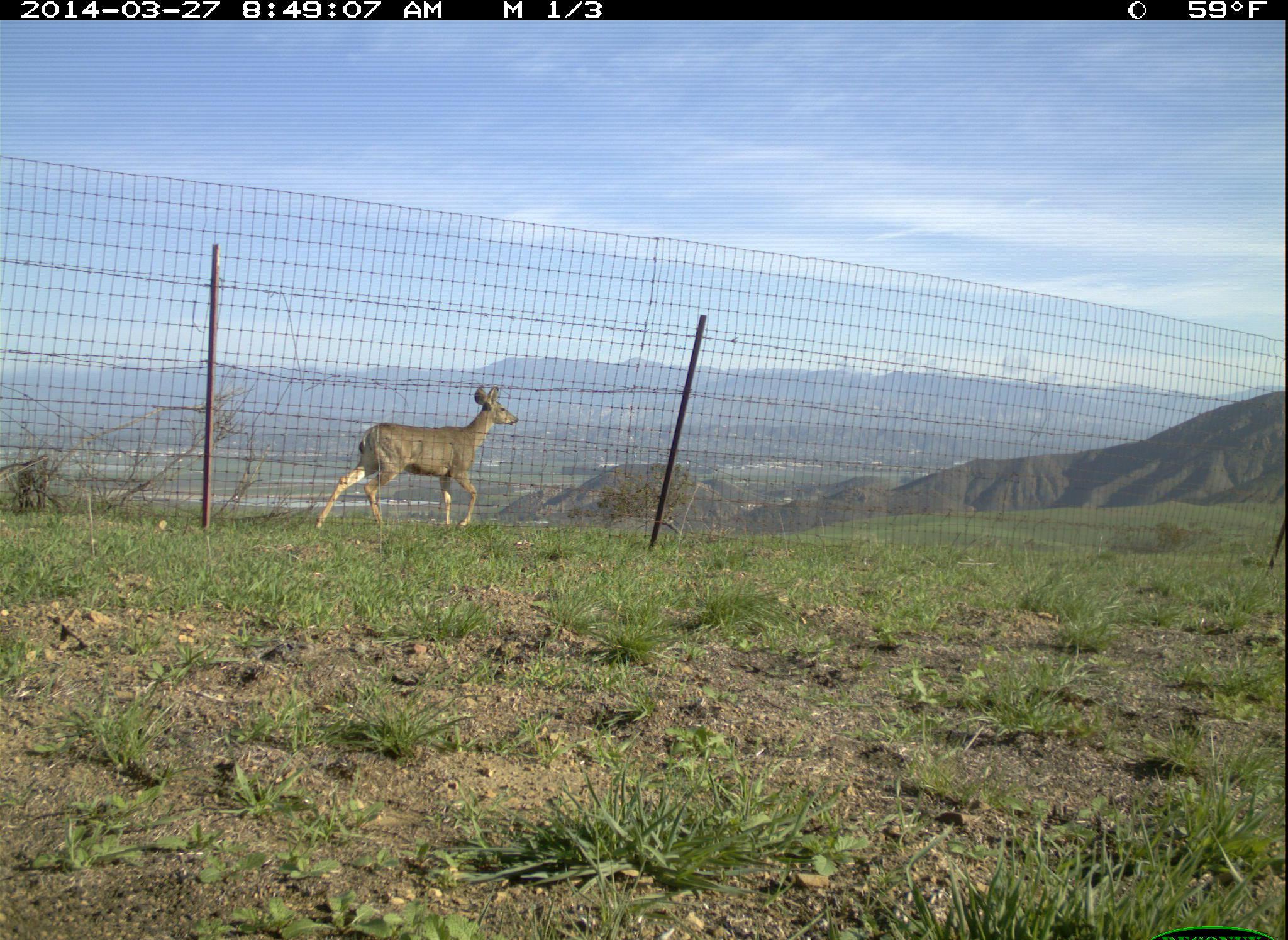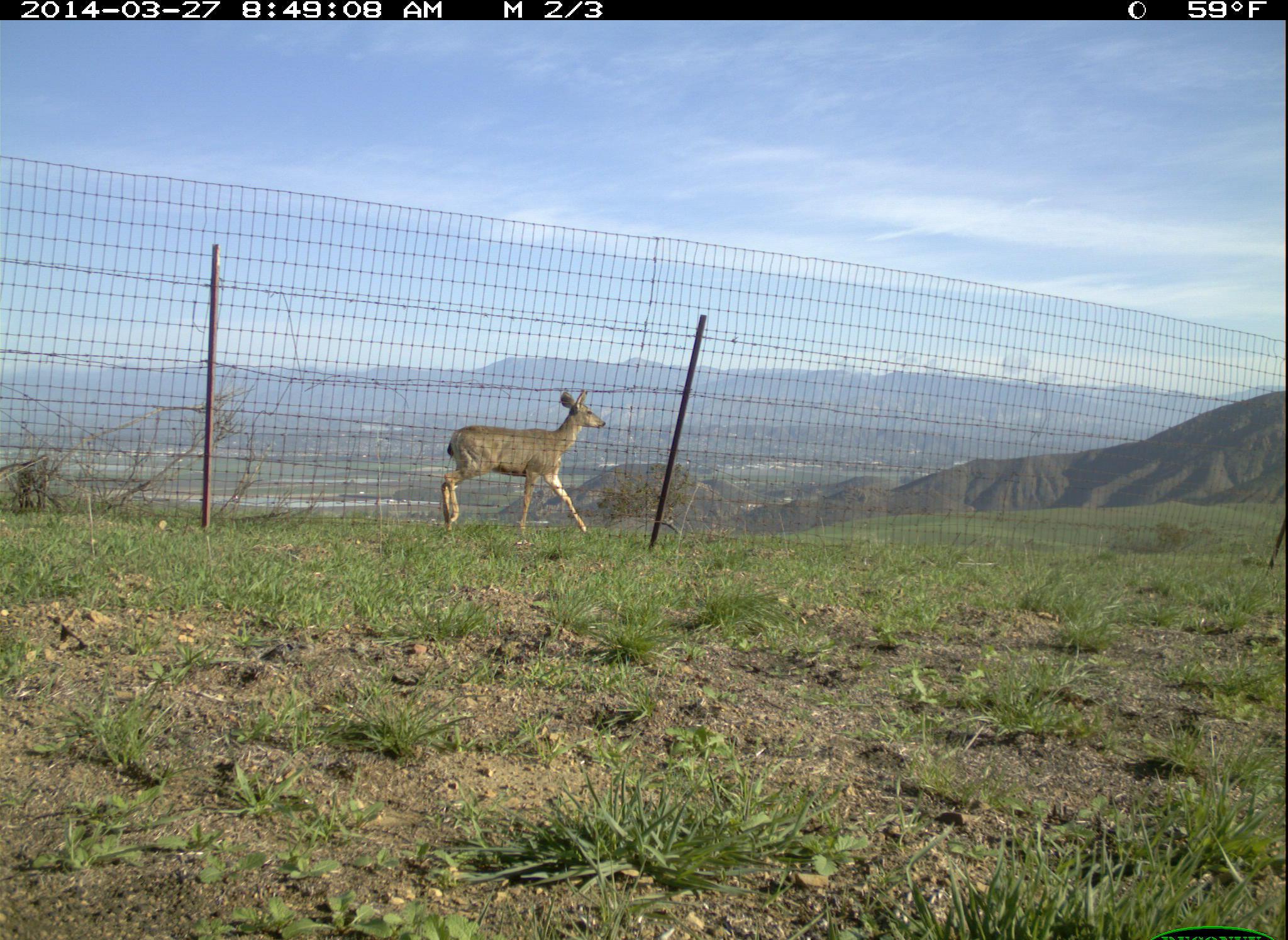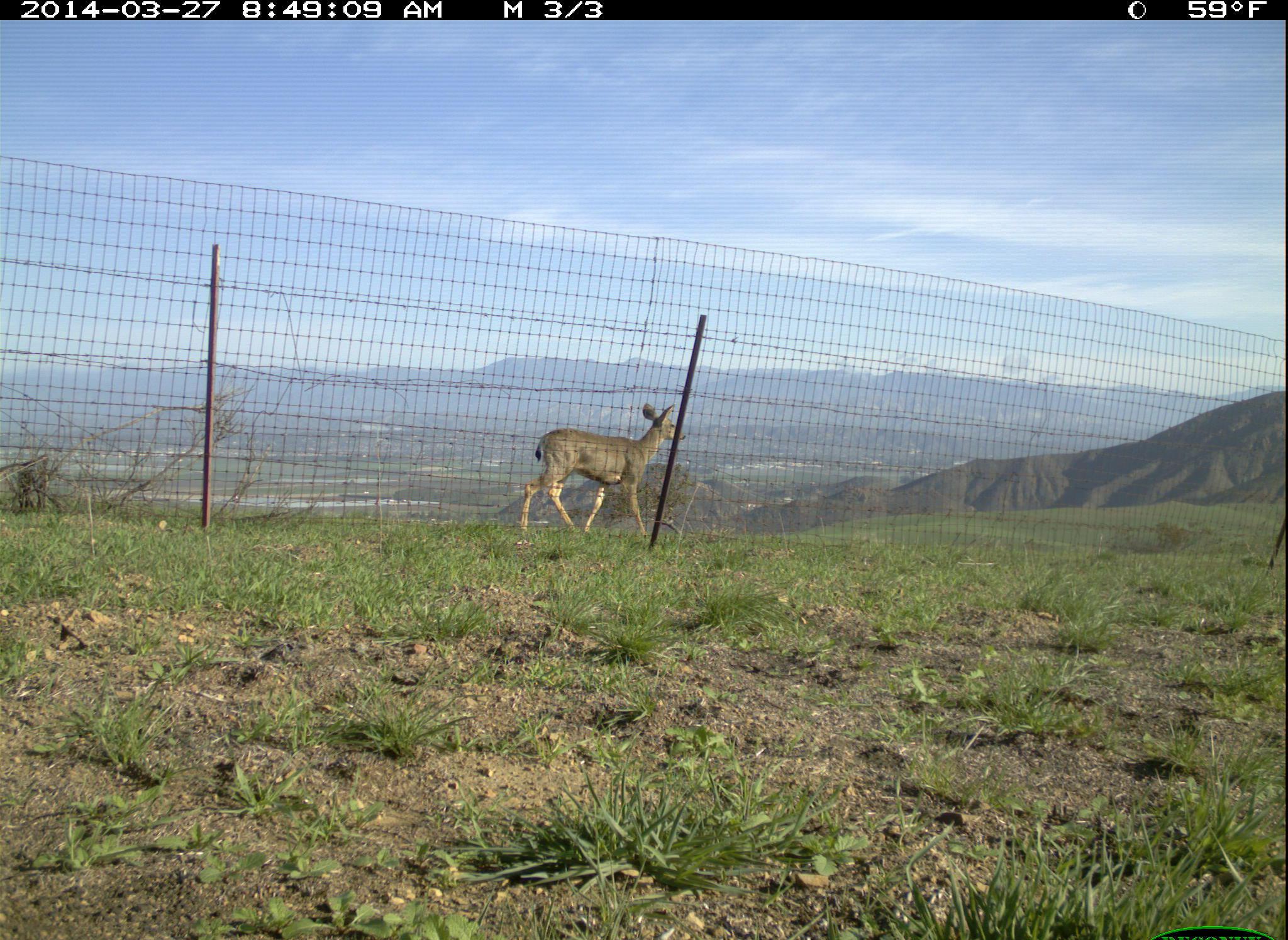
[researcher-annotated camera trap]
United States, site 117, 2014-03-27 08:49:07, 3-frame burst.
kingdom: Animalia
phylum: Chordata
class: Mammalia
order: Artiodactyla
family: Cervidae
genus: Odocoileus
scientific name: Odocoileus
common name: deer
Deer (Odocoileus).